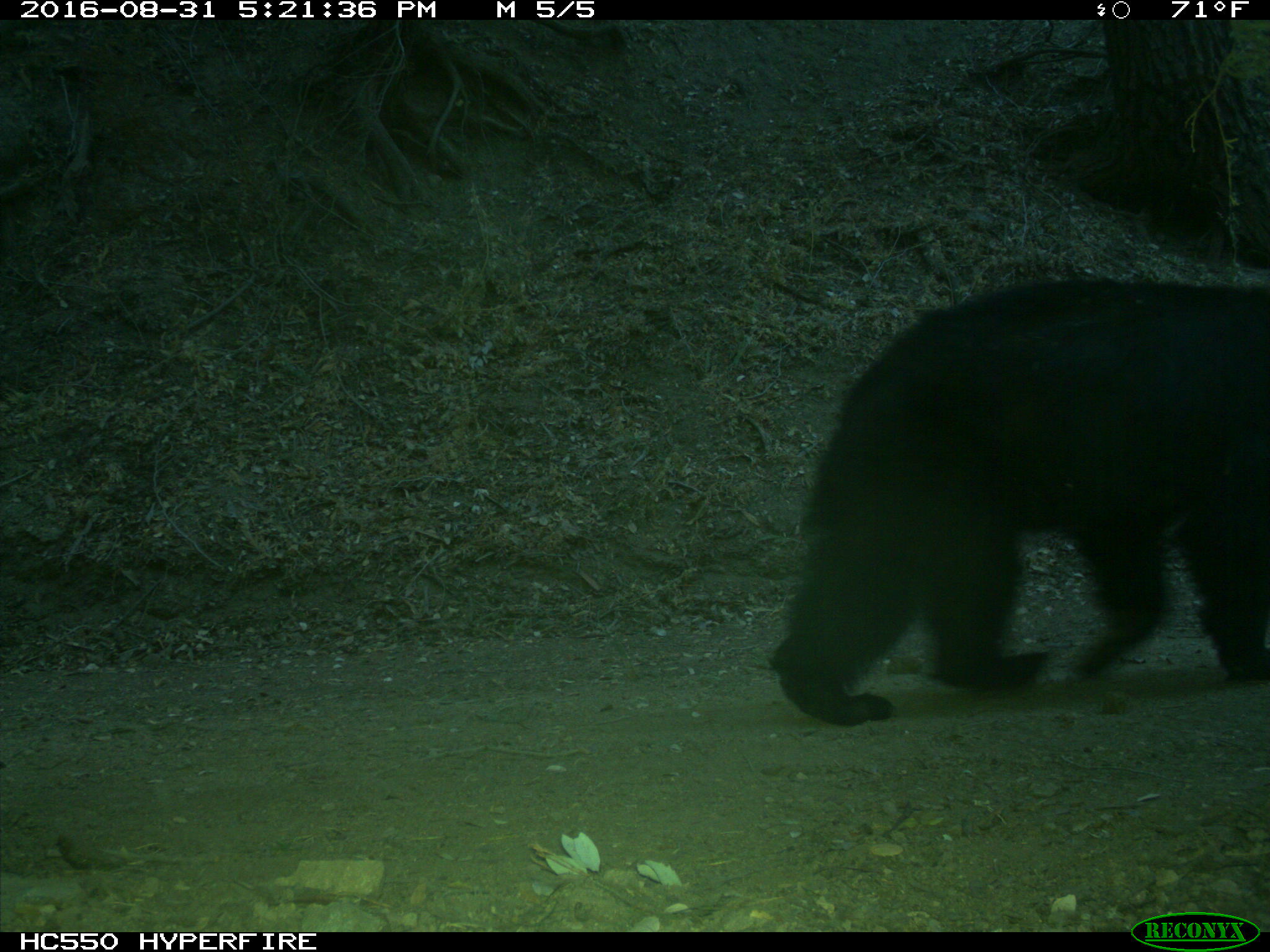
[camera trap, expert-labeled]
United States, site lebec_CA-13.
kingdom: Animalia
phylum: Chordata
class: Mammalia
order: Carnivora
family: Ursidae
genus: Ursus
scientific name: Ursus americanus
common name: american black bear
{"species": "Ursus americanus (american black bear)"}